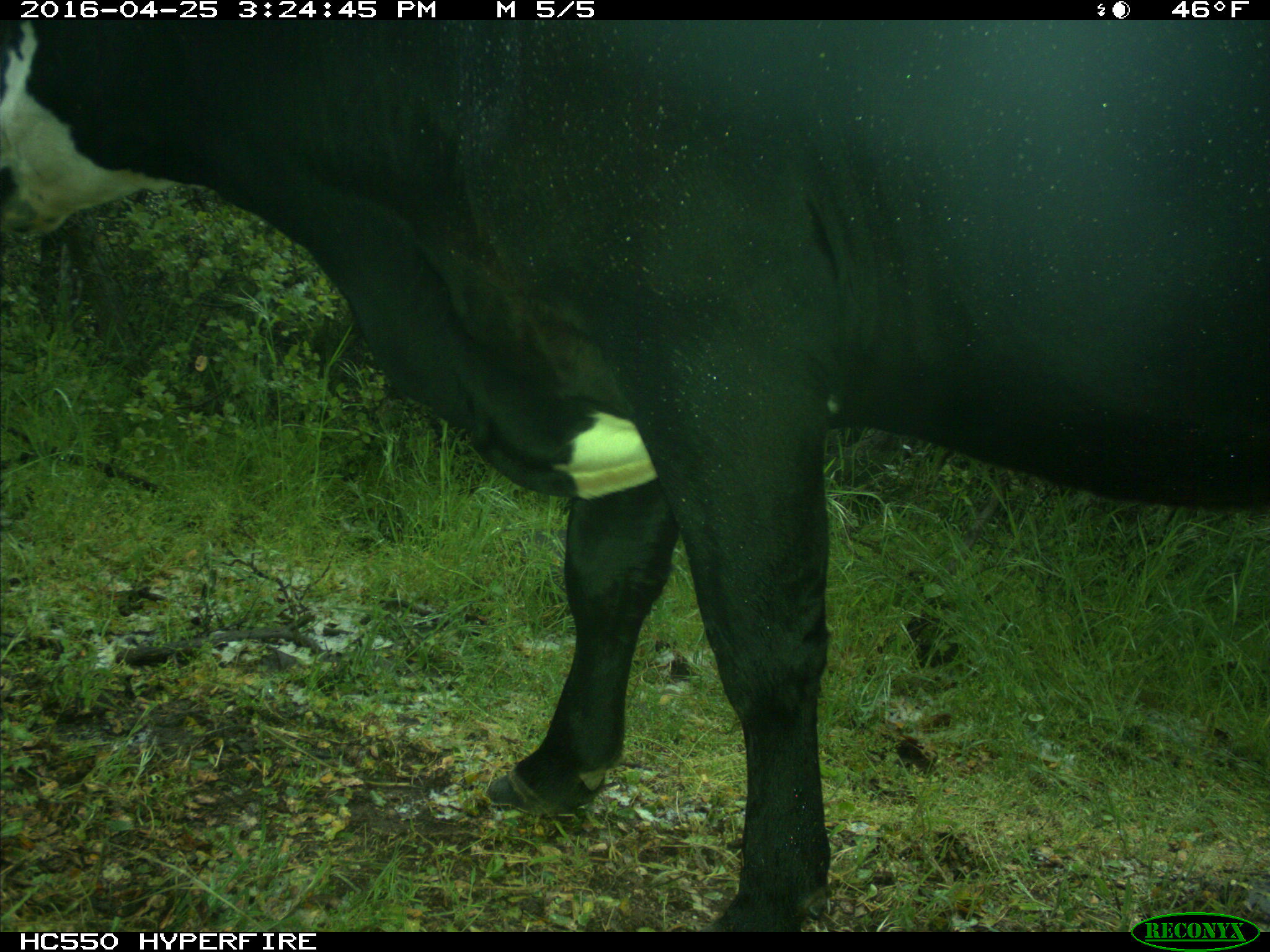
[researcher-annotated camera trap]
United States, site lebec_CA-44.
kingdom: Animalia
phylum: Chordata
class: Mammalia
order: Artiodactyla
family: Bovidae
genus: Bos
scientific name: Bos taurus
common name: domestic cow